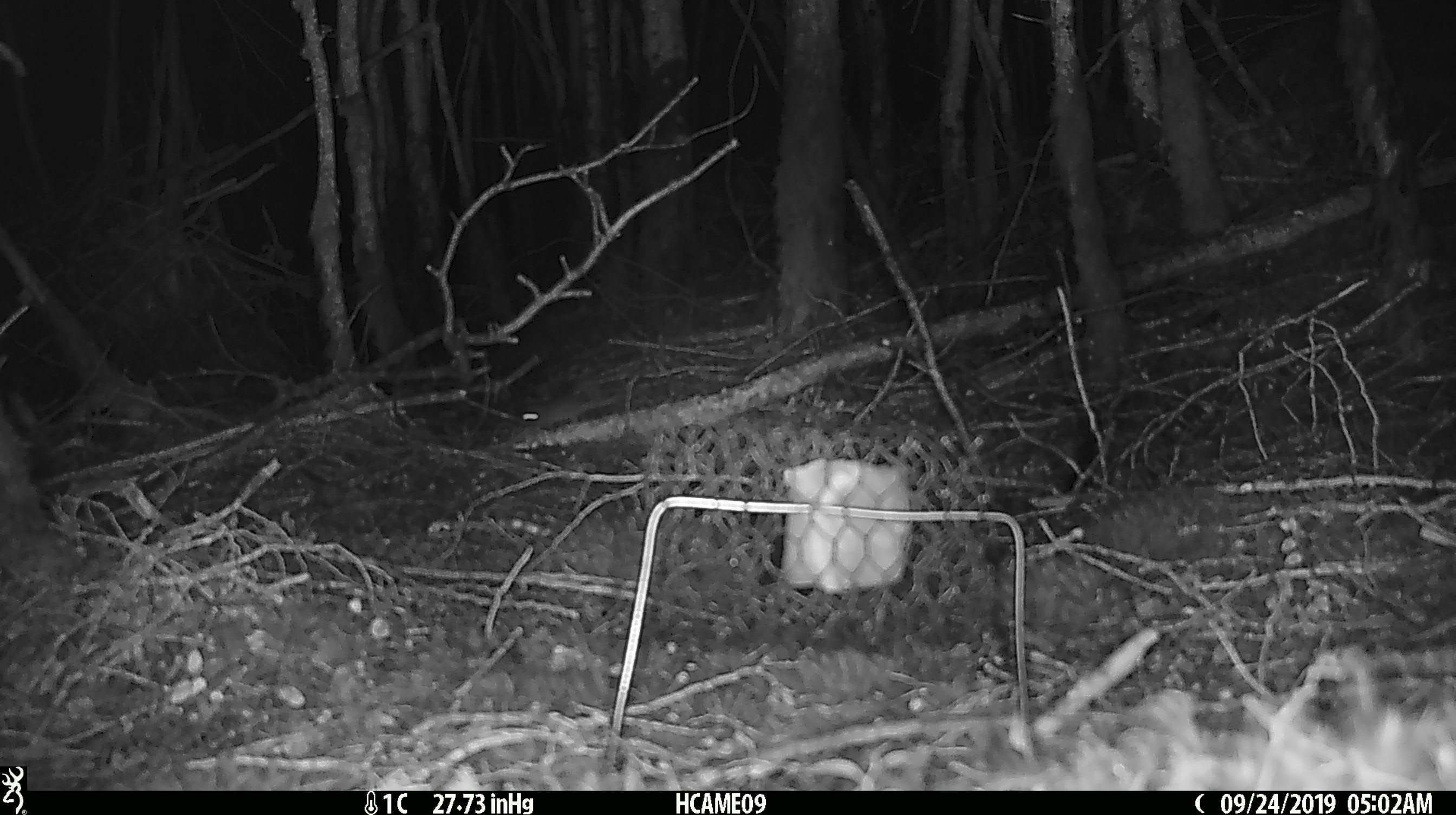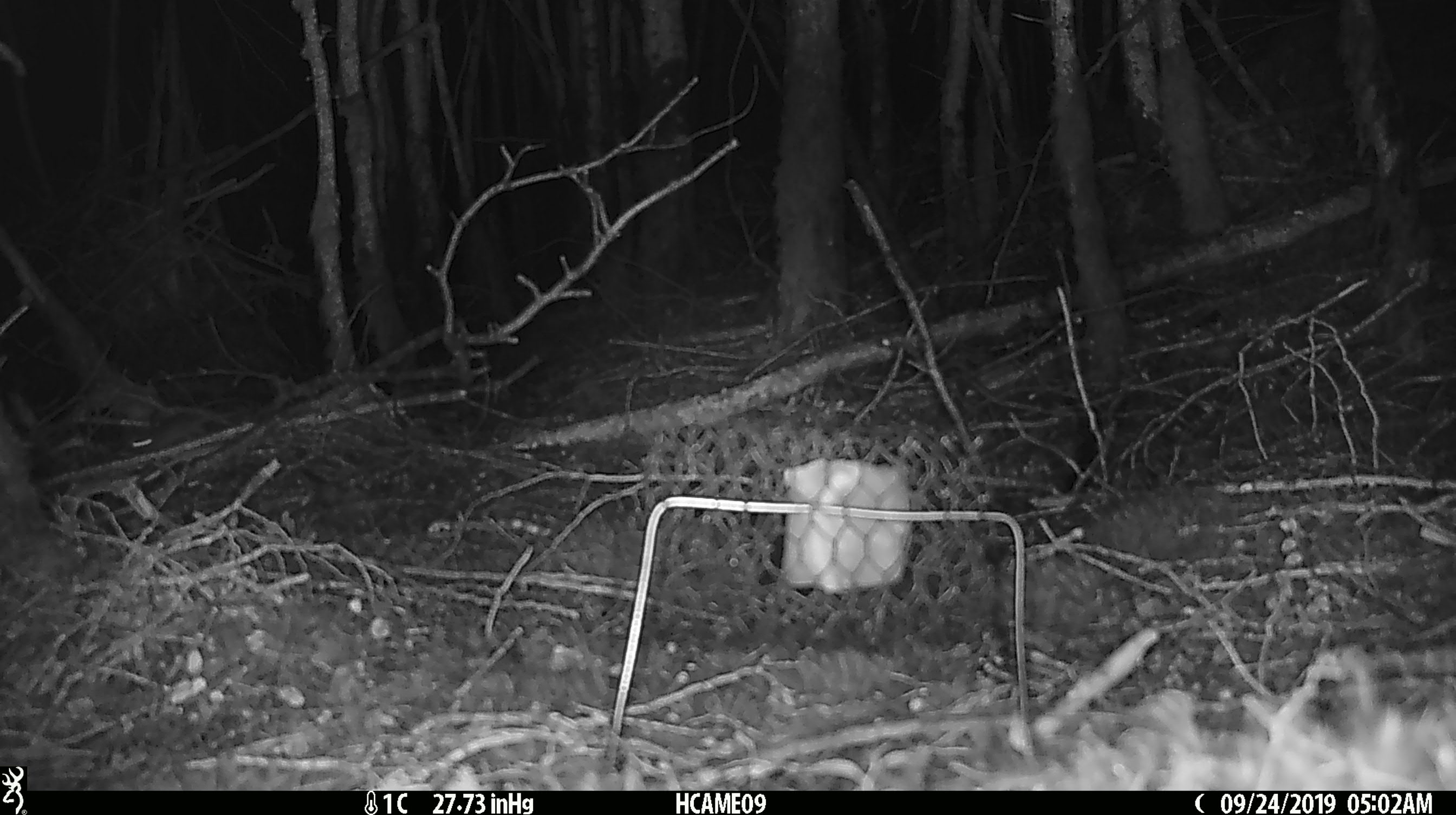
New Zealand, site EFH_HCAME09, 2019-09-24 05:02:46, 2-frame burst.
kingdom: Animalia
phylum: Chordata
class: Mammalia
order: Rodentia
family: Muridae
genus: Mus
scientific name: Mus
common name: mouse